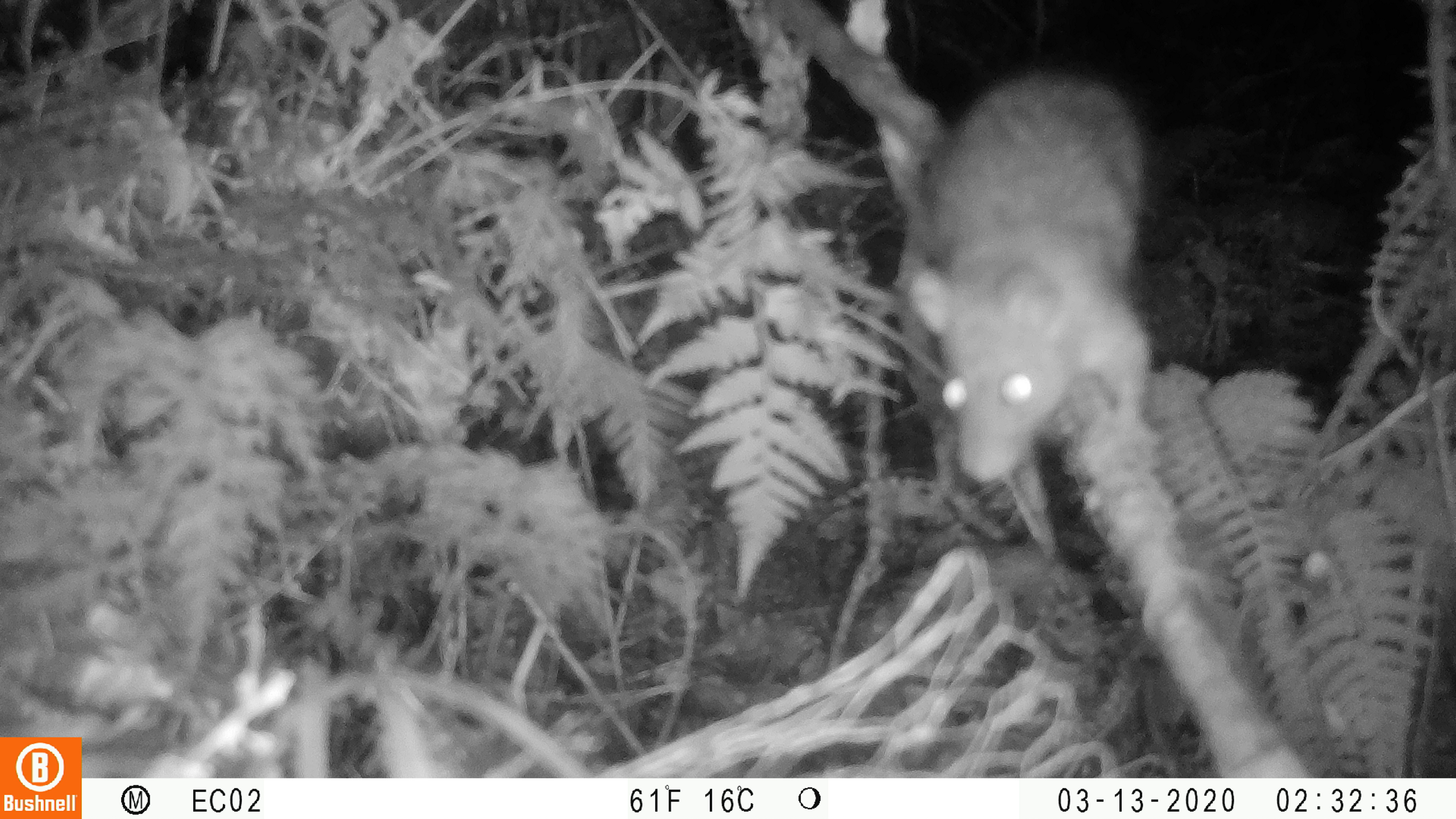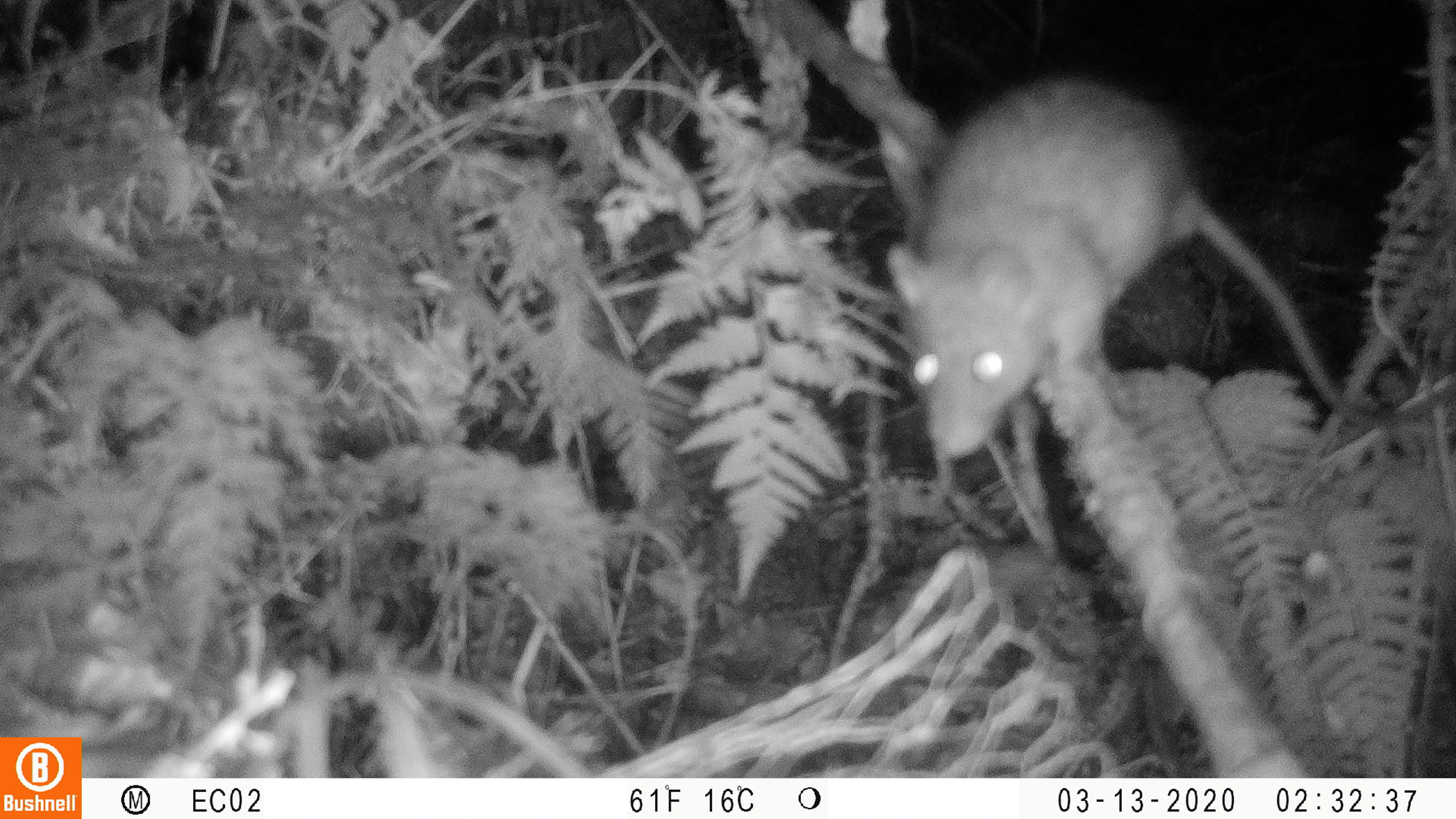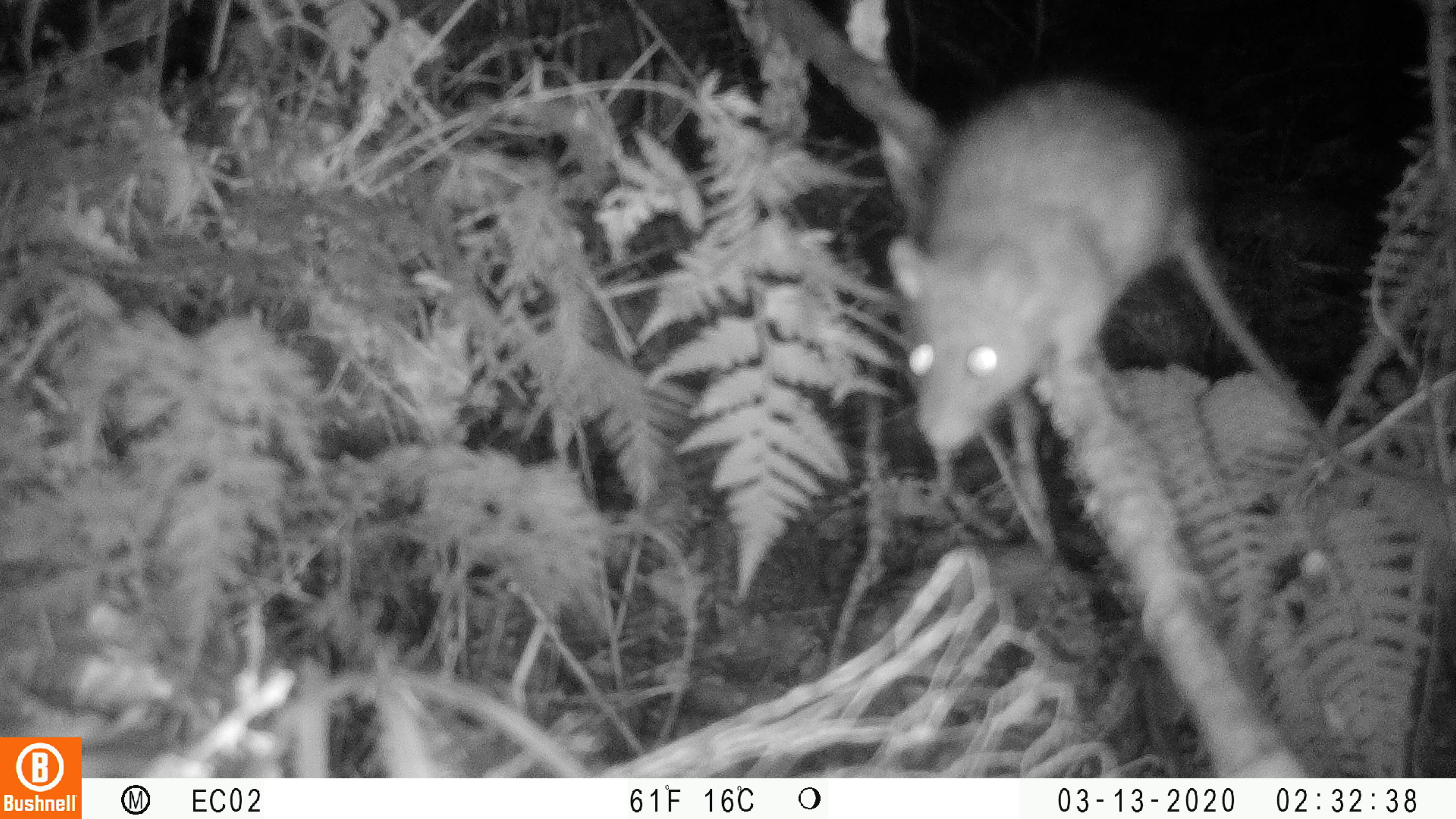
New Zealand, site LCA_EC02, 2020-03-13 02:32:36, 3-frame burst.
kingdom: Animalia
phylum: Chordata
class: Mammalia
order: Rodentia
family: Muridae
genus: Rattus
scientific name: Rattus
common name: rat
Rat (Rattus).